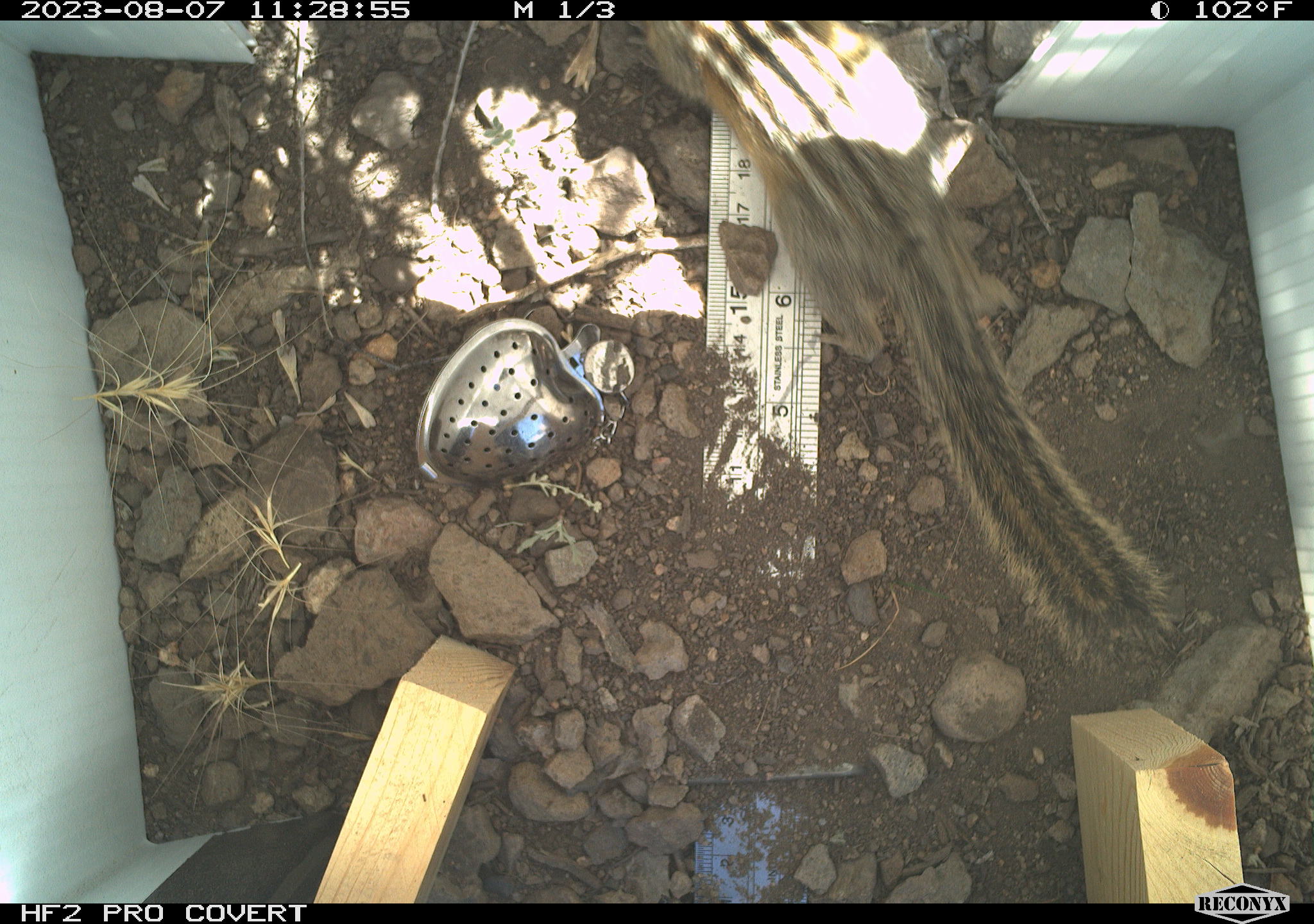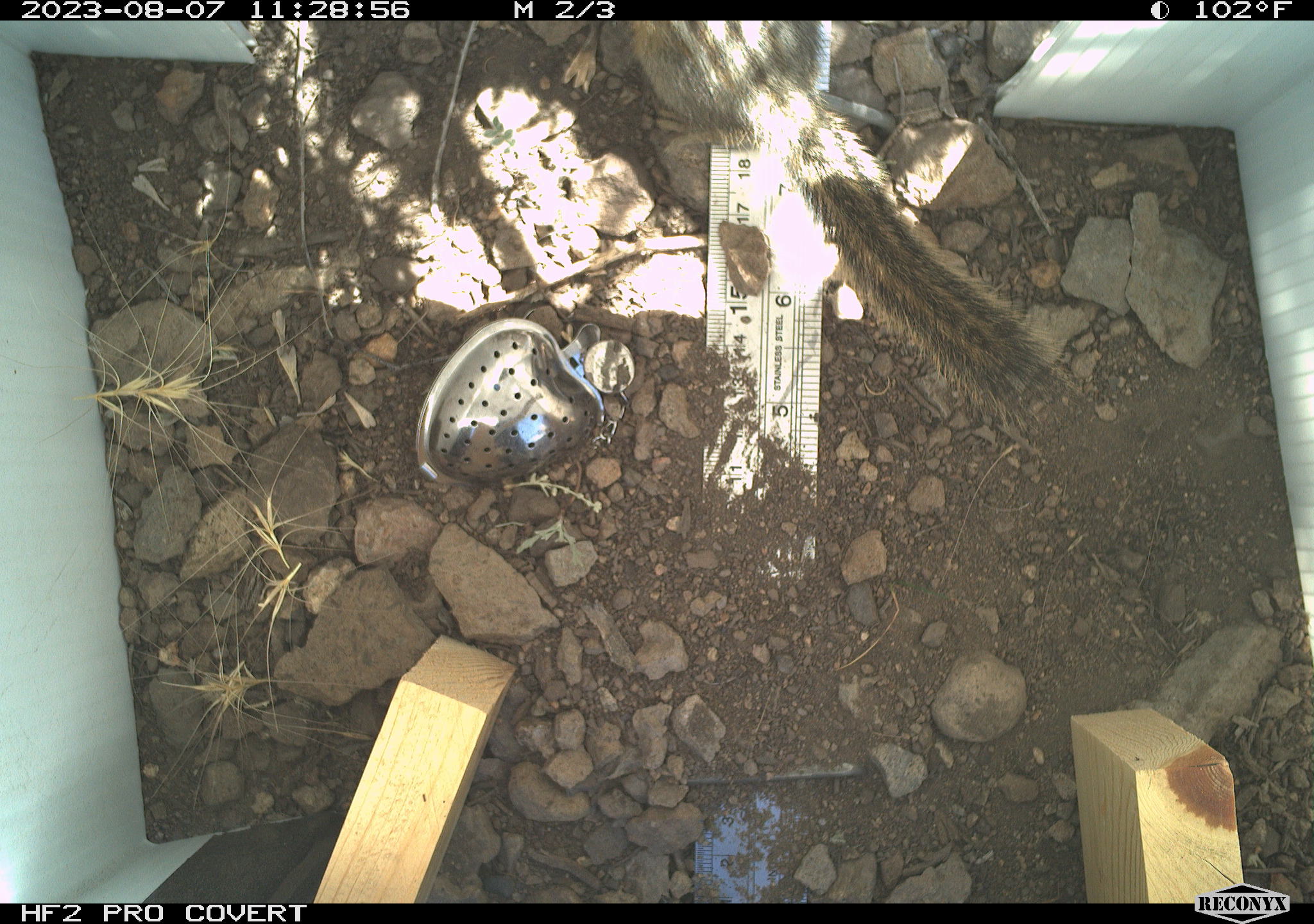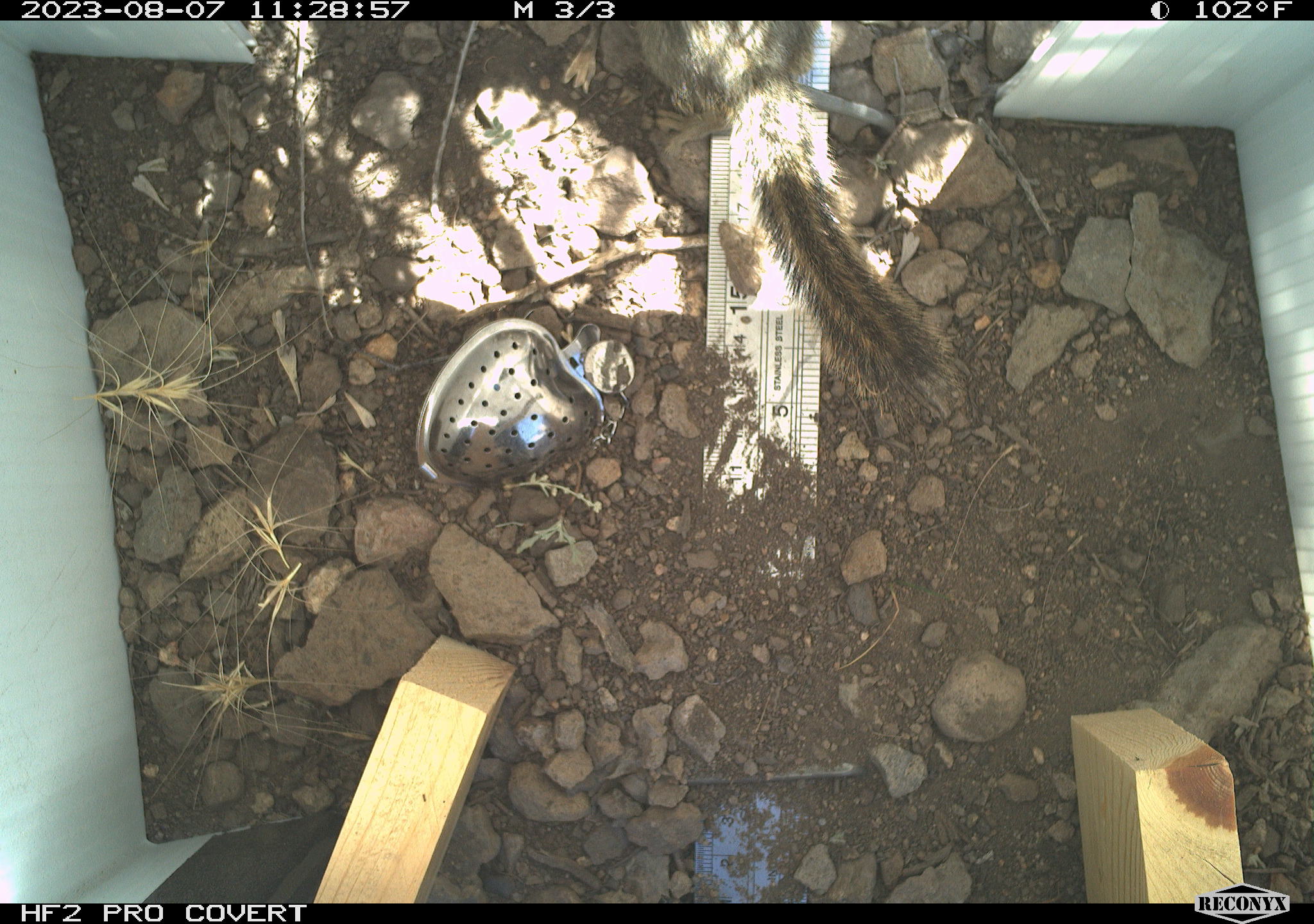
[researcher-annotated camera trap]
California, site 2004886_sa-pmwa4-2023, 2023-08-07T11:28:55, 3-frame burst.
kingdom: Animalia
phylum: Chordata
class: Mammalia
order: Rodentia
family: Sciuridae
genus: Neotamias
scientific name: Neotamias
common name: western chipmunks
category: neotamias species